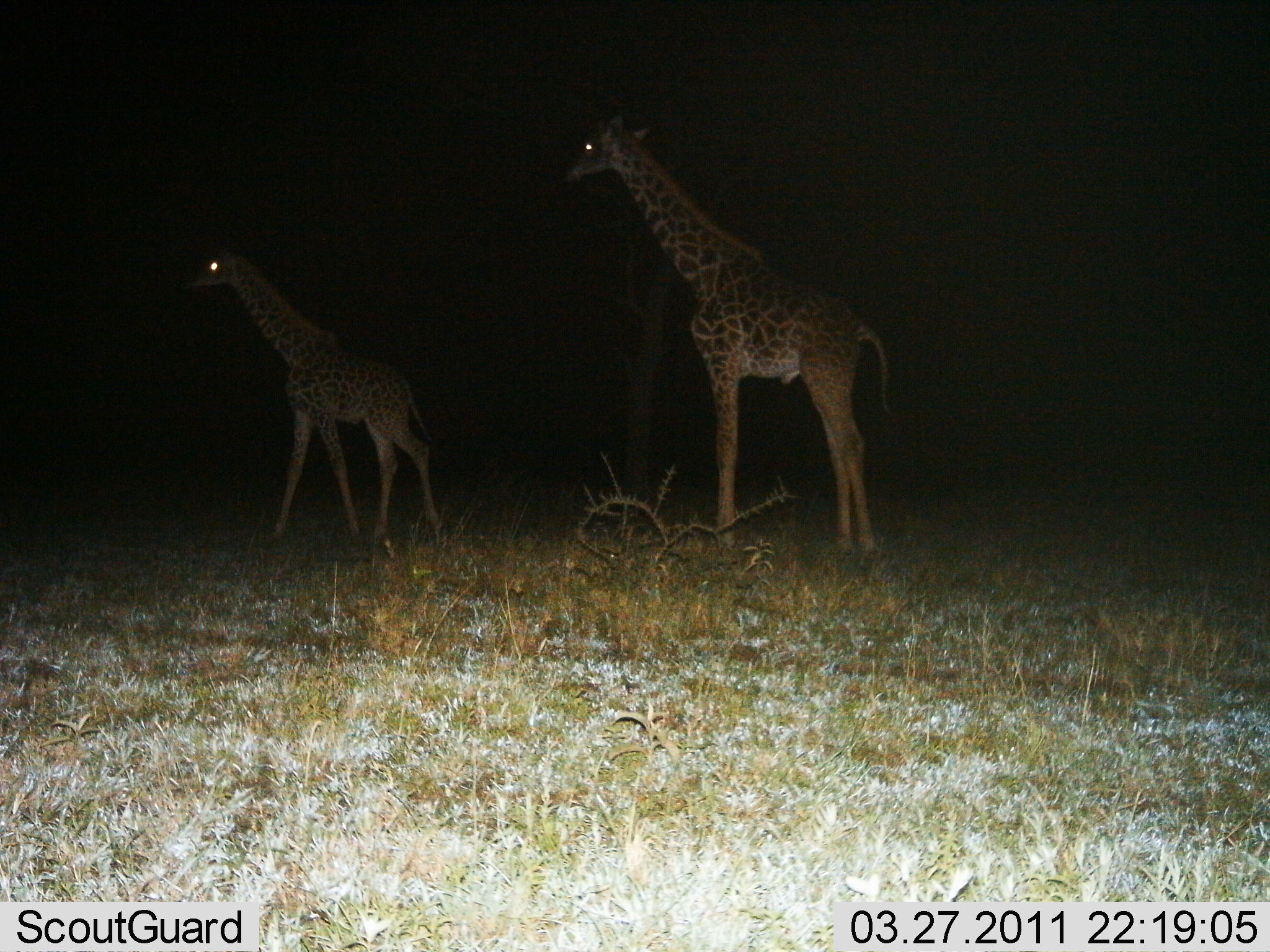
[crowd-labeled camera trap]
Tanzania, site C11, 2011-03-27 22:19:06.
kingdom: Animalia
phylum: Chordata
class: Mammalia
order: Artiodactyla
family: Giraffidae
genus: Giraffa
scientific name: Giraffa camelopardalis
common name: giraffe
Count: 2.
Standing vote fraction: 78%.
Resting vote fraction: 0%.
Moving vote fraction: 44%.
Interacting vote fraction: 0%.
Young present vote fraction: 44%.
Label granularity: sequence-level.